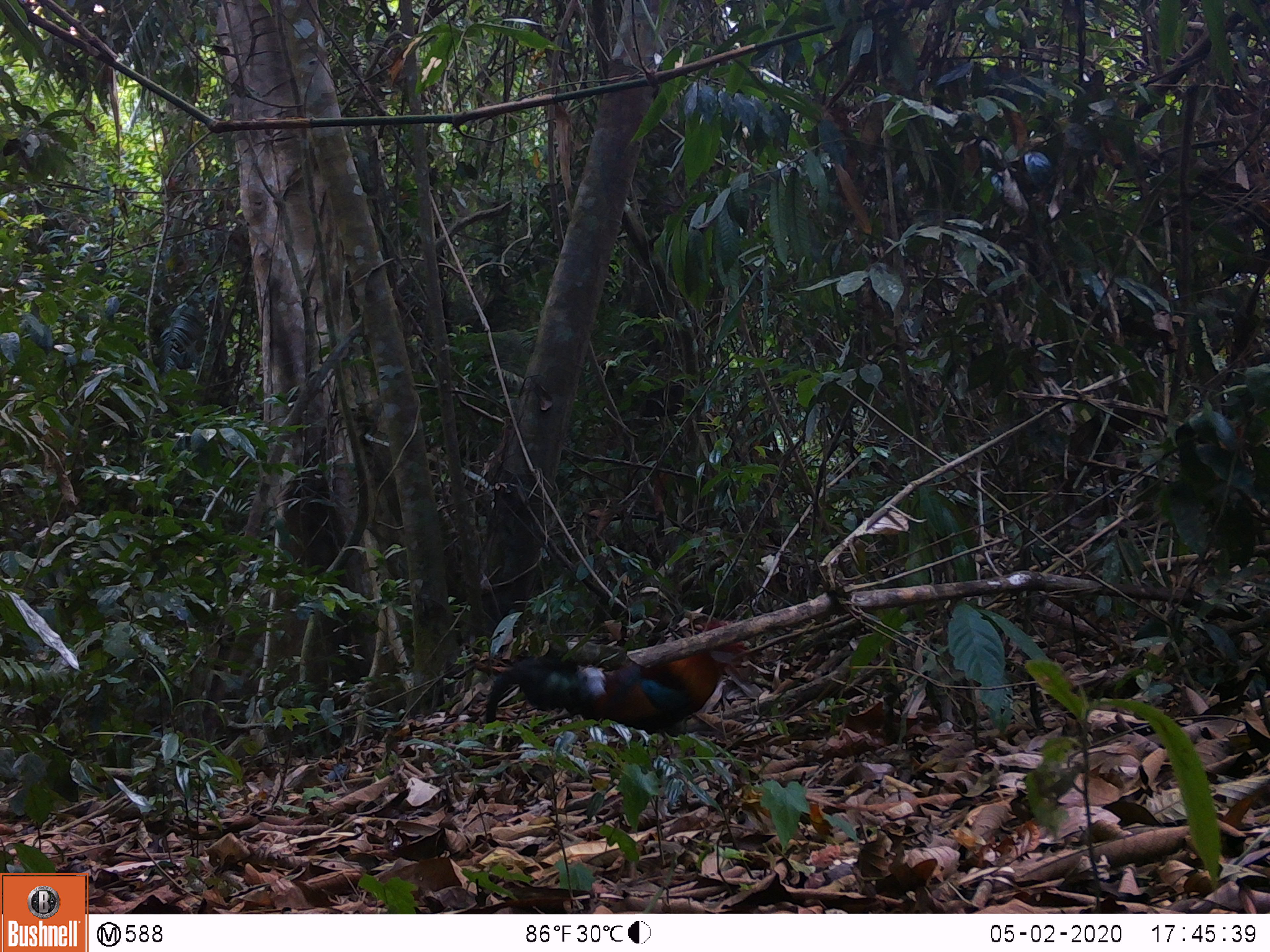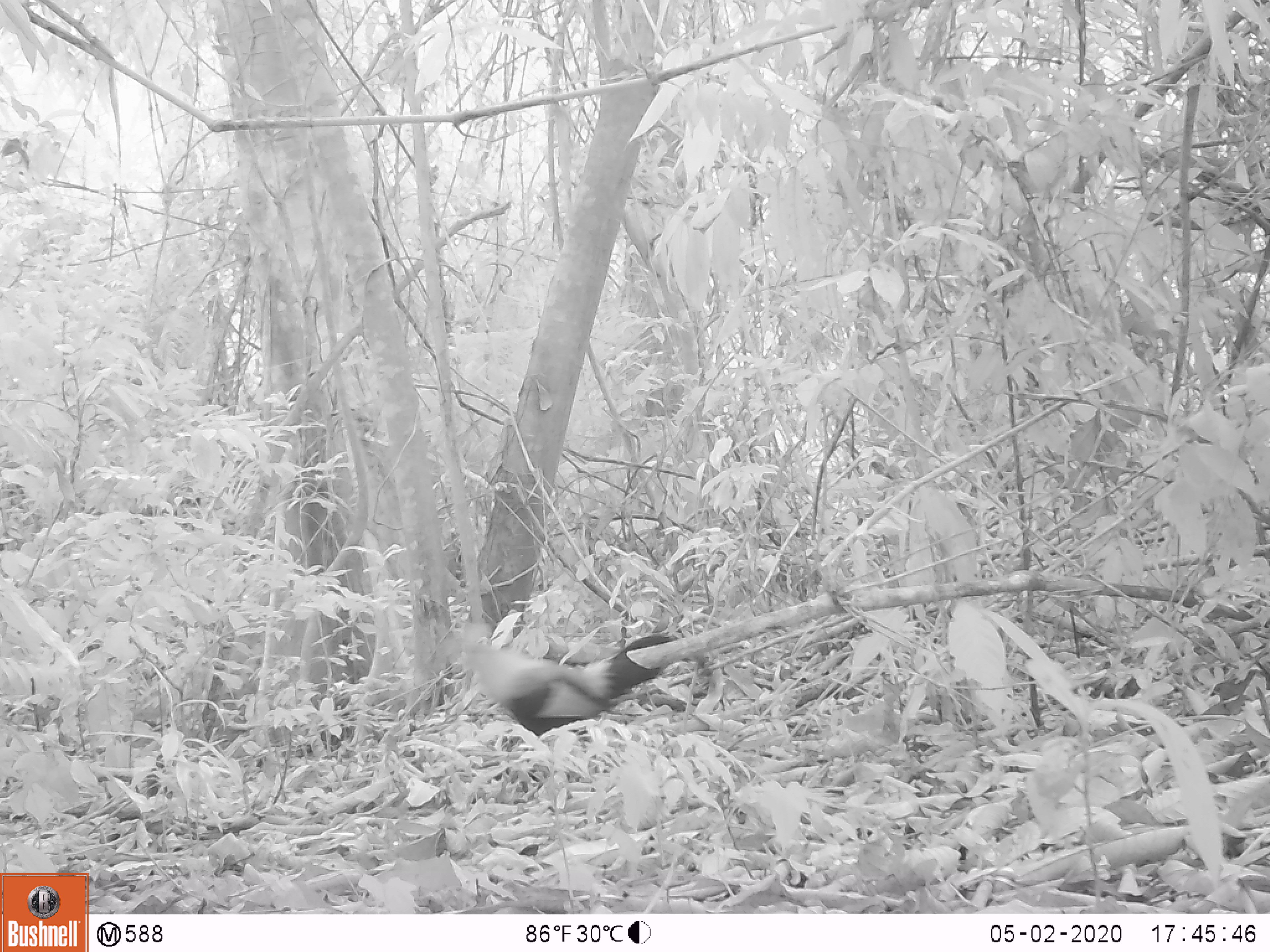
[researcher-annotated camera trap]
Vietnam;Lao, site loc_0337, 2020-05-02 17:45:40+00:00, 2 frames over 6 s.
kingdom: Animalia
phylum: Chordata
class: Aves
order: Galliformes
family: Phasianidae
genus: Gallus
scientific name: Gallus gallus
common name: red junglefowl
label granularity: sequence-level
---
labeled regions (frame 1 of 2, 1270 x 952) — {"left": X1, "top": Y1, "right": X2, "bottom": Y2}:
red junglefowl: {"left": 482, "top": 616, "right": 747, "bottom": 747}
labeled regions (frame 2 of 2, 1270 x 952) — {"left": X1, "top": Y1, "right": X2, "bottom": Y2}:
red junglefowl: {"left": 434, "top": 623, "right": 680, "bottom": 736}